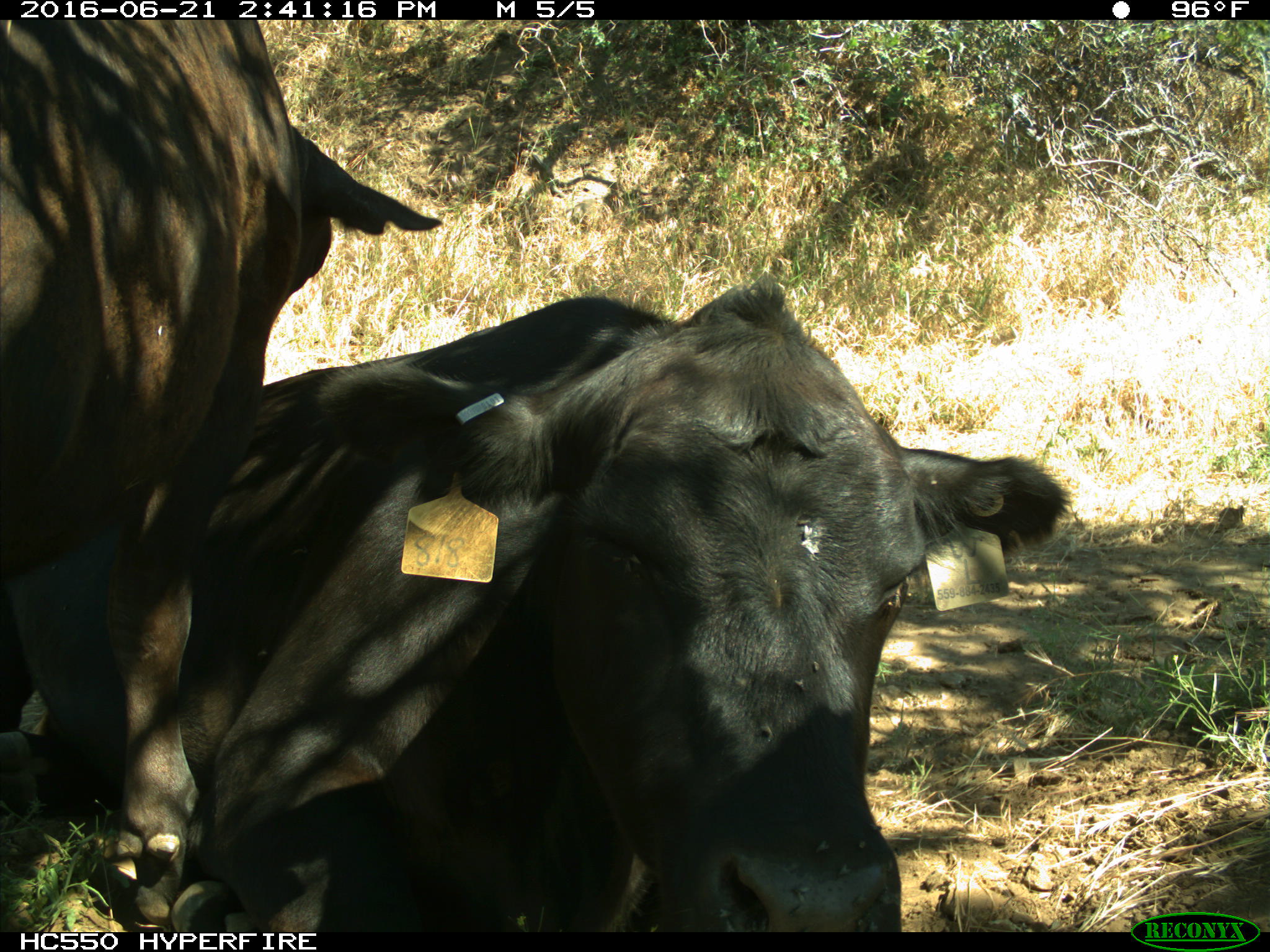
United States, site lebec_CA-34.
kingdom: Animalia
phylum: Chordata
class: Mammalia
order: Artiodactyla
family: Bovidae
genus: Bos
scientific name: Bos taurus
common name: domestic cow